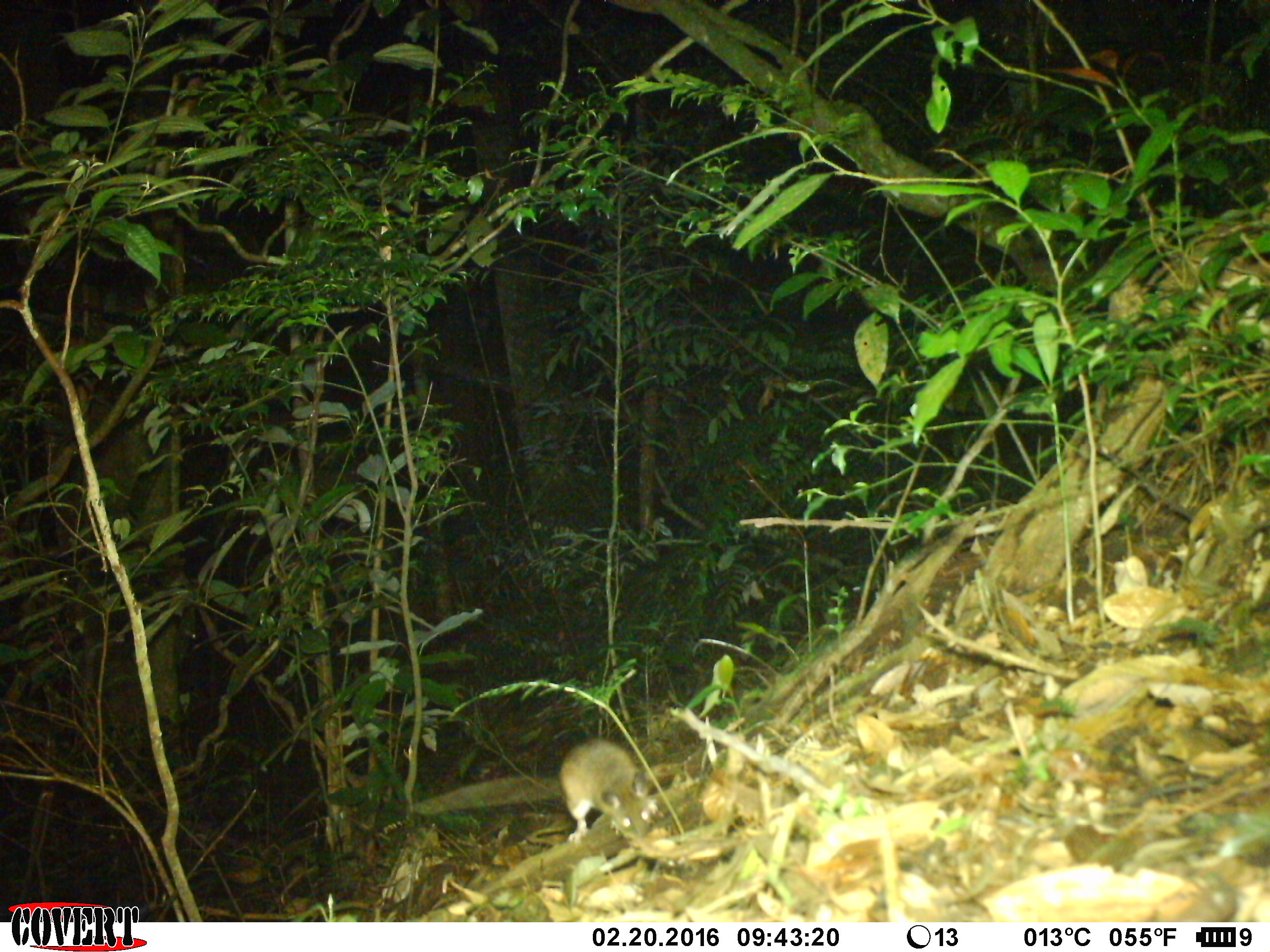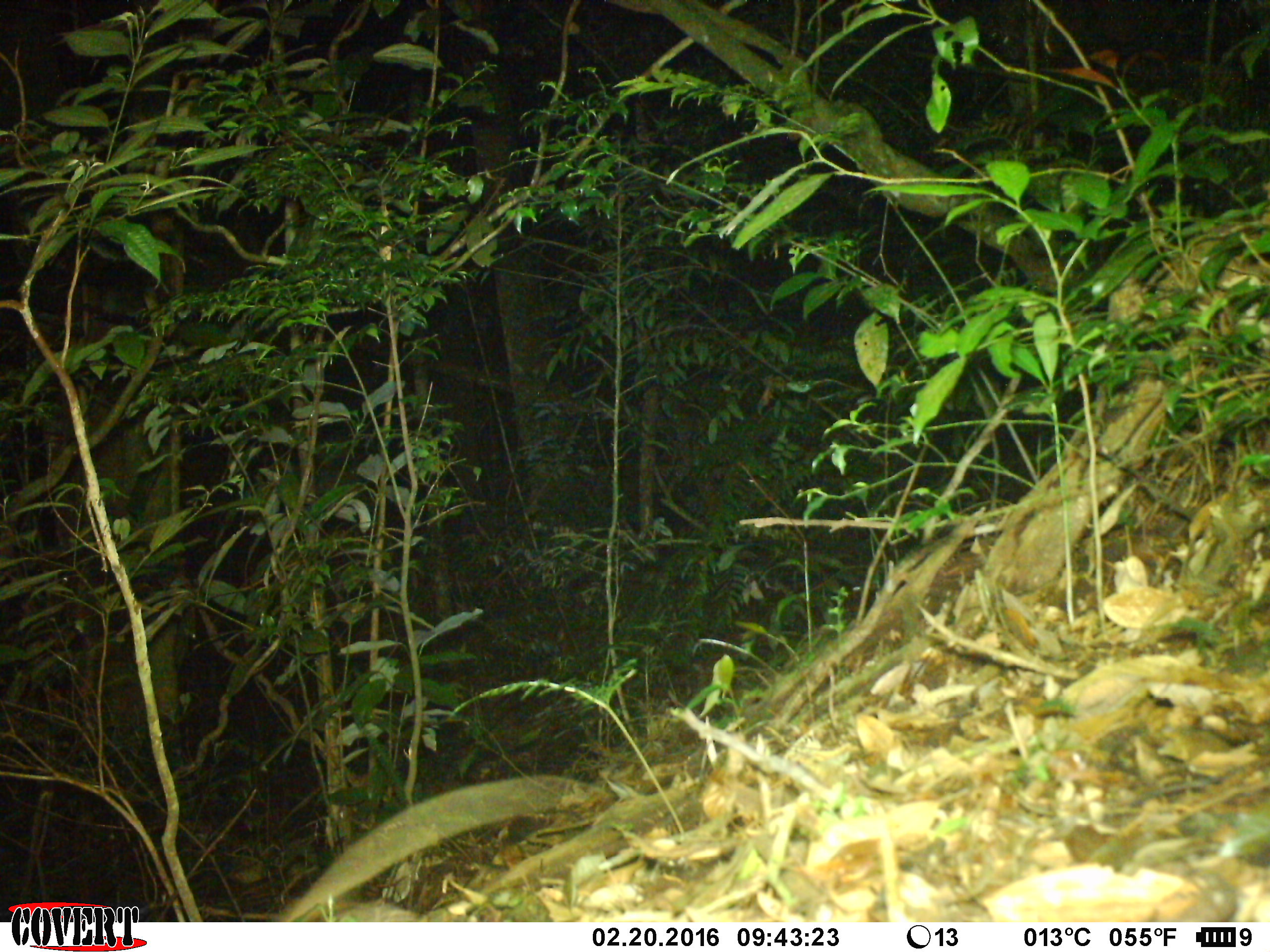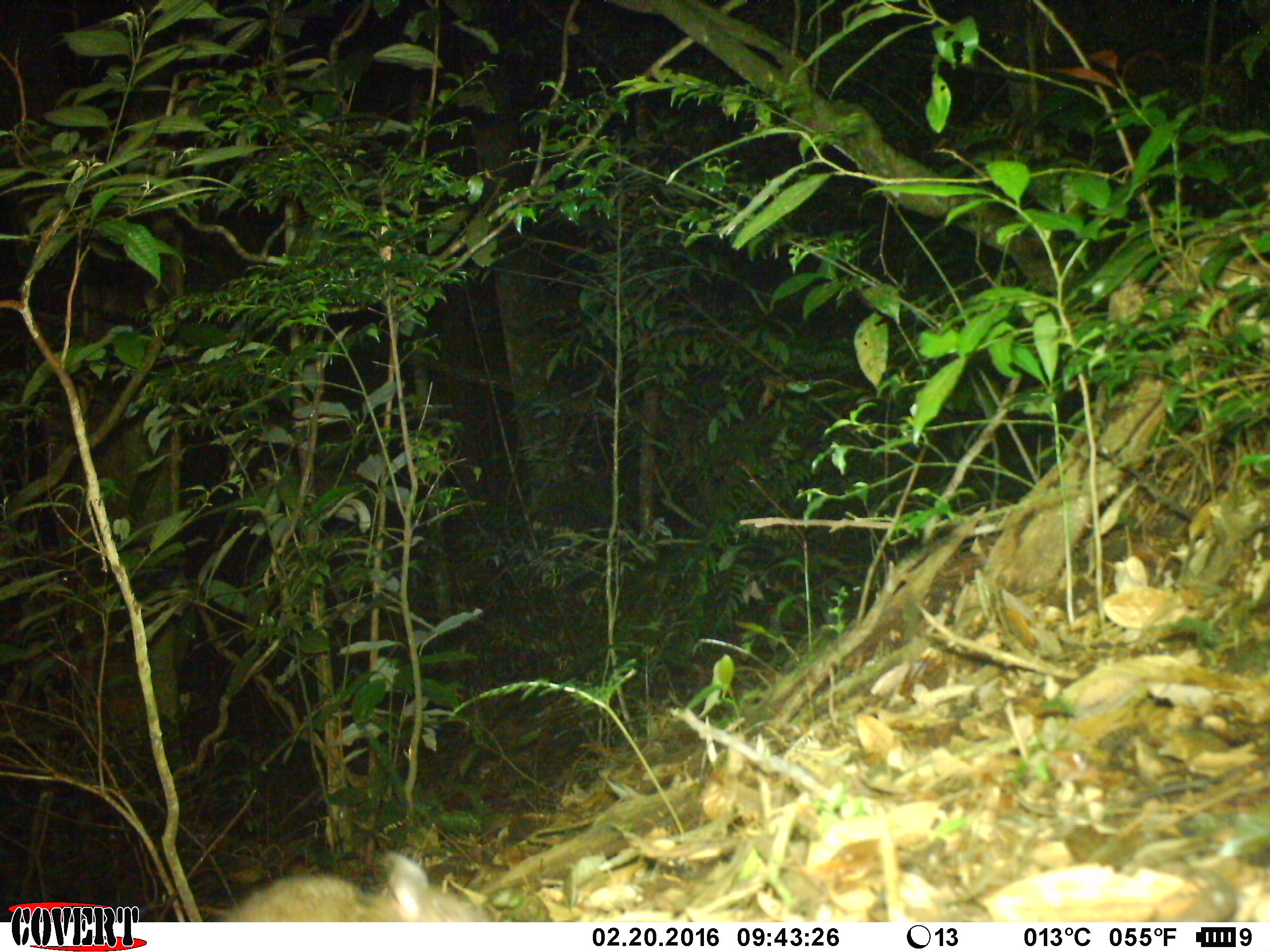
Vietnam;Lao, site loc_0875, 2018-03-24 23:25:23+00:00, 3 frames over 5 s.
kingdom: Animalia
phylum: Chordata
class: Mammalia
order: Rodentia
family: Muridae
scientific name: Muridae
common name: old-world mice and rats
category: unidentified murid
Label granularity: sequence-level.